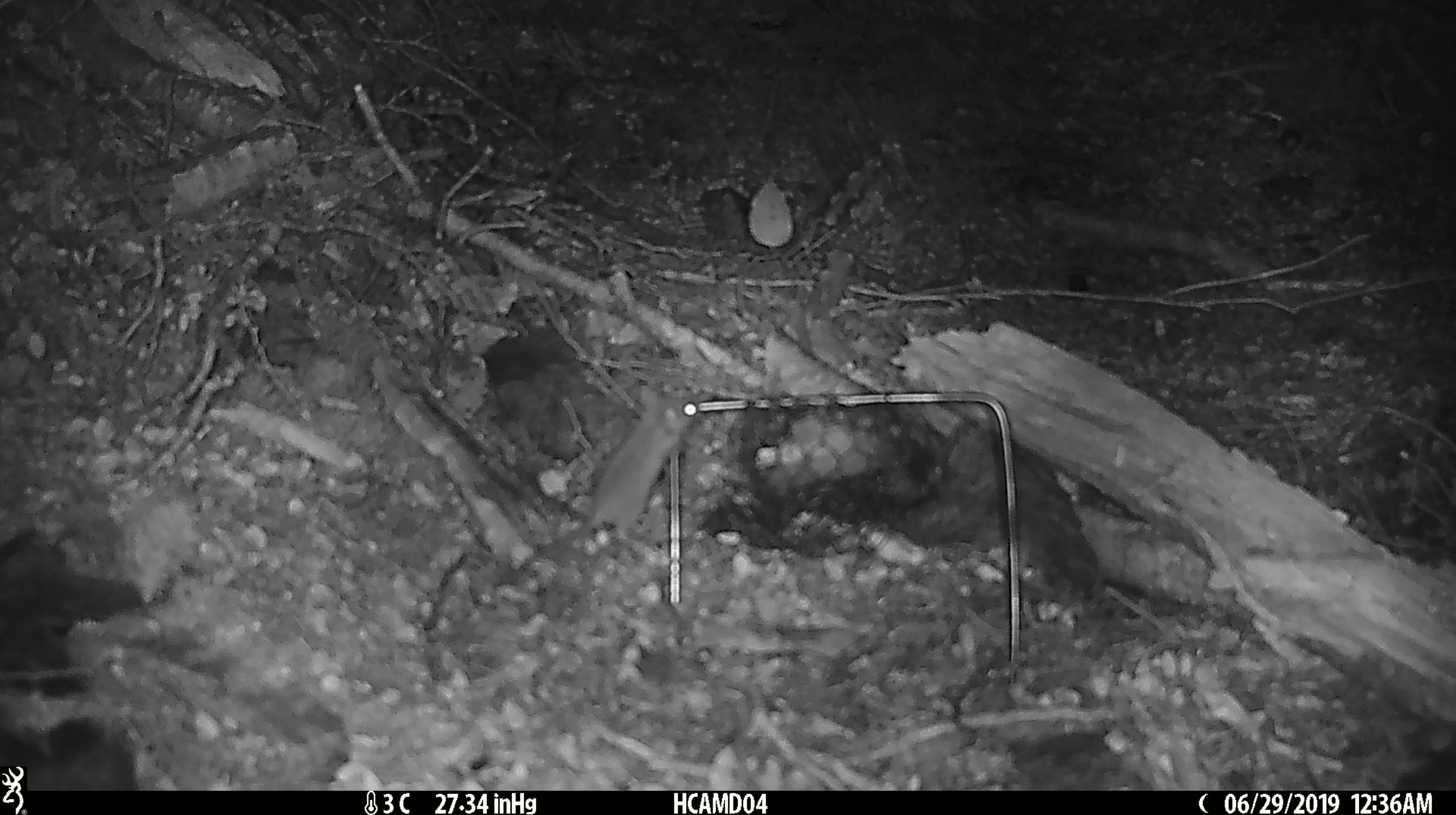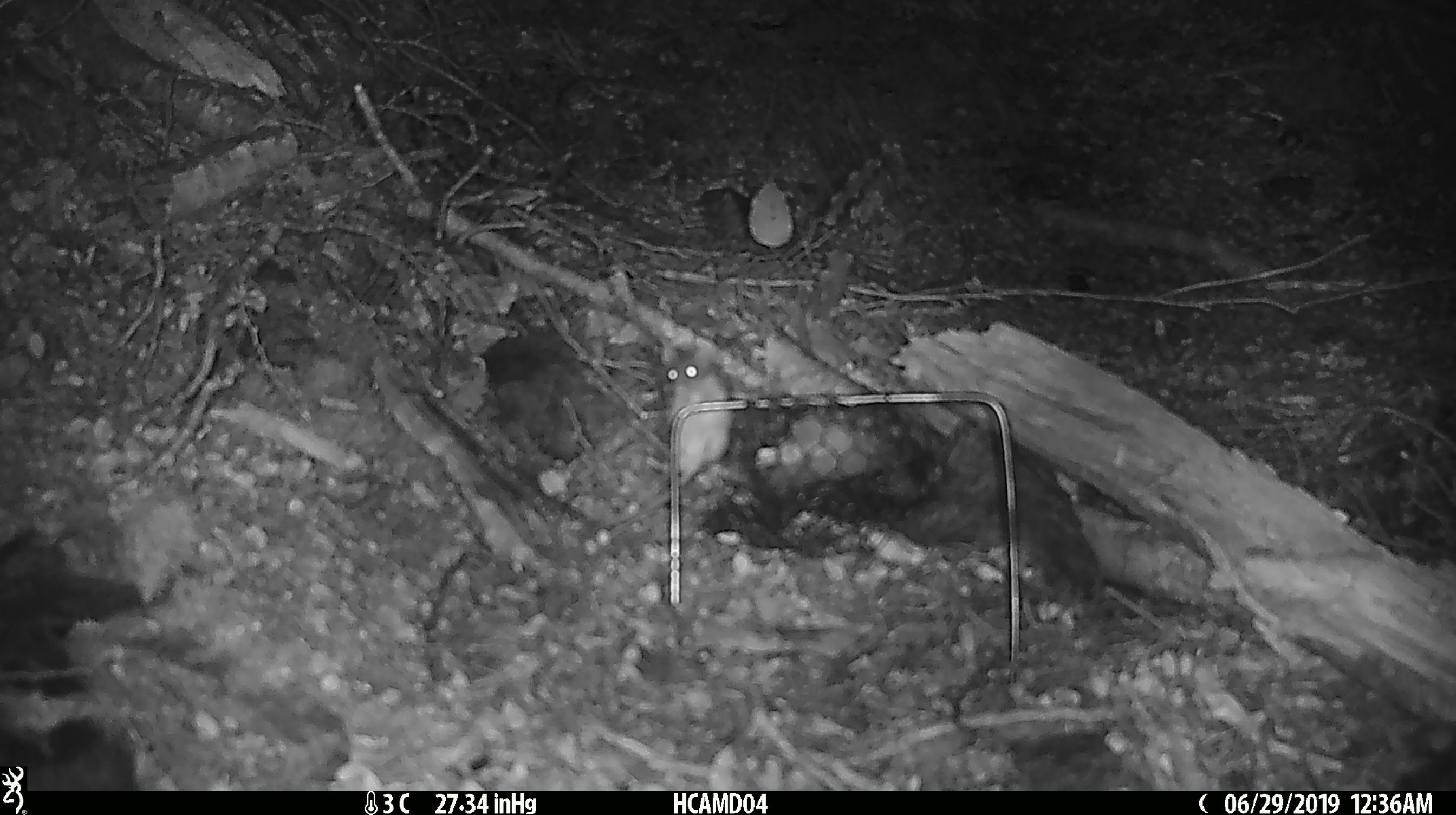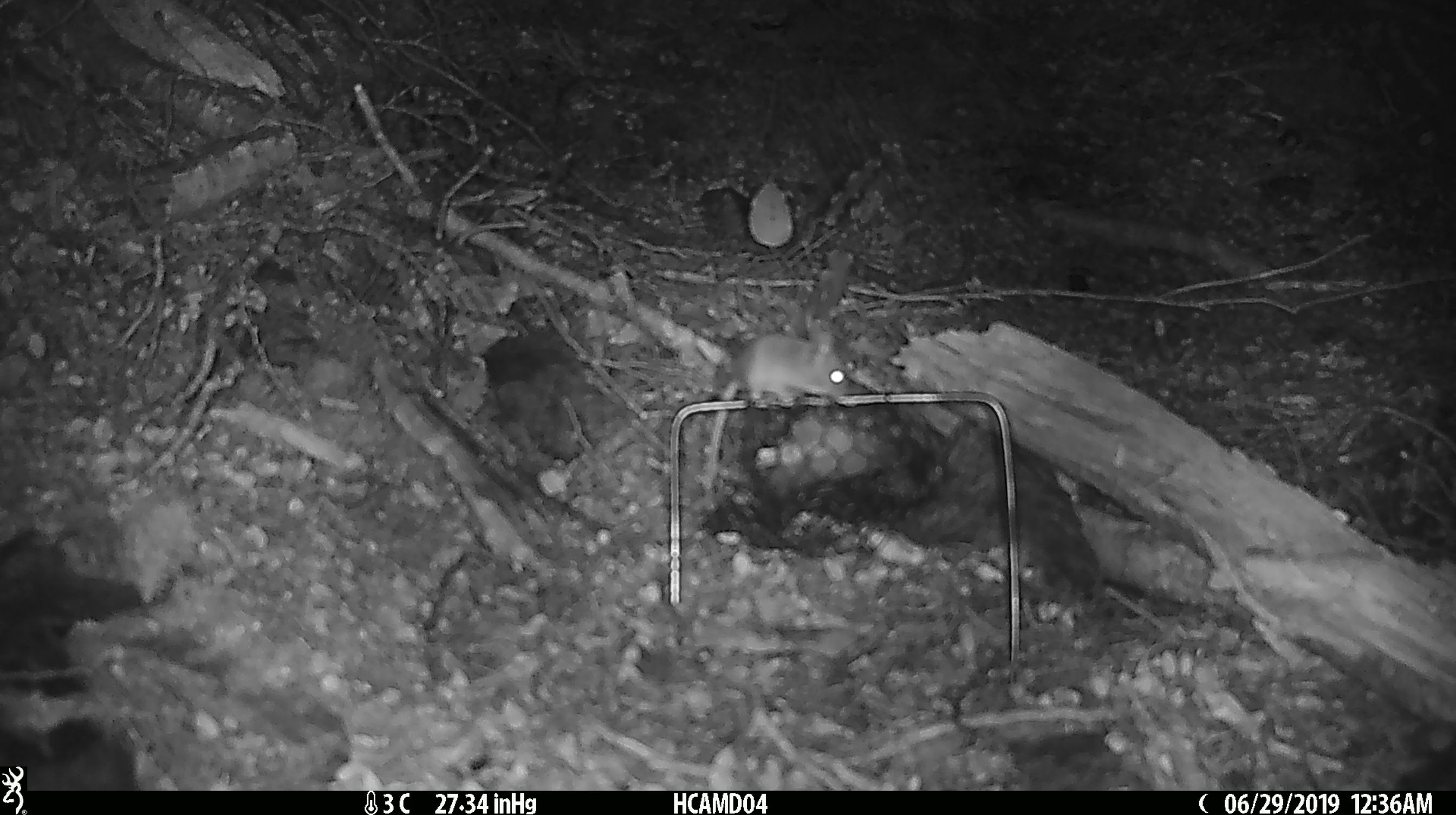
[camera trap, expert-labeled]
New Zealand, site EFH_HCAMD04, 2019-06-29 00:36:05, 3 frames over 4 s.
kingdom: Animalia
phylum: Chordata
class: Mammalia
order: Rodentia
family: Muridae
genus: Mus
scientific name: Mus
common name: mouse